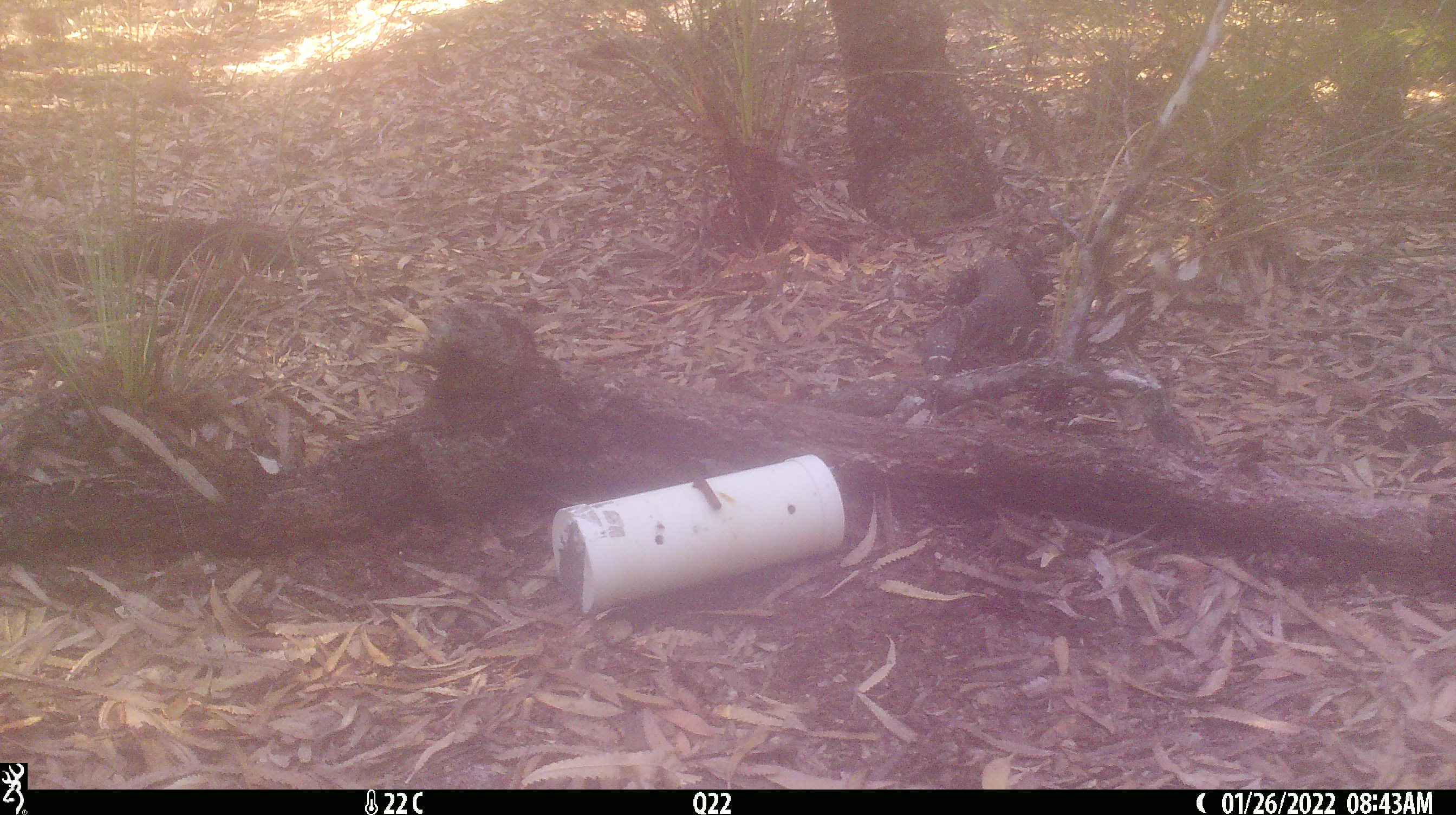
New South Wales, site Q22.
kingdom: Animalia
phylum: Chordata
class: Reptilia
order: Squamata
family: Varanidae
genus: Varanus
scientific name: Varanus varius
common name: lace monitor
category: goanna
Goanna (lace monitor) (Varanus varius).